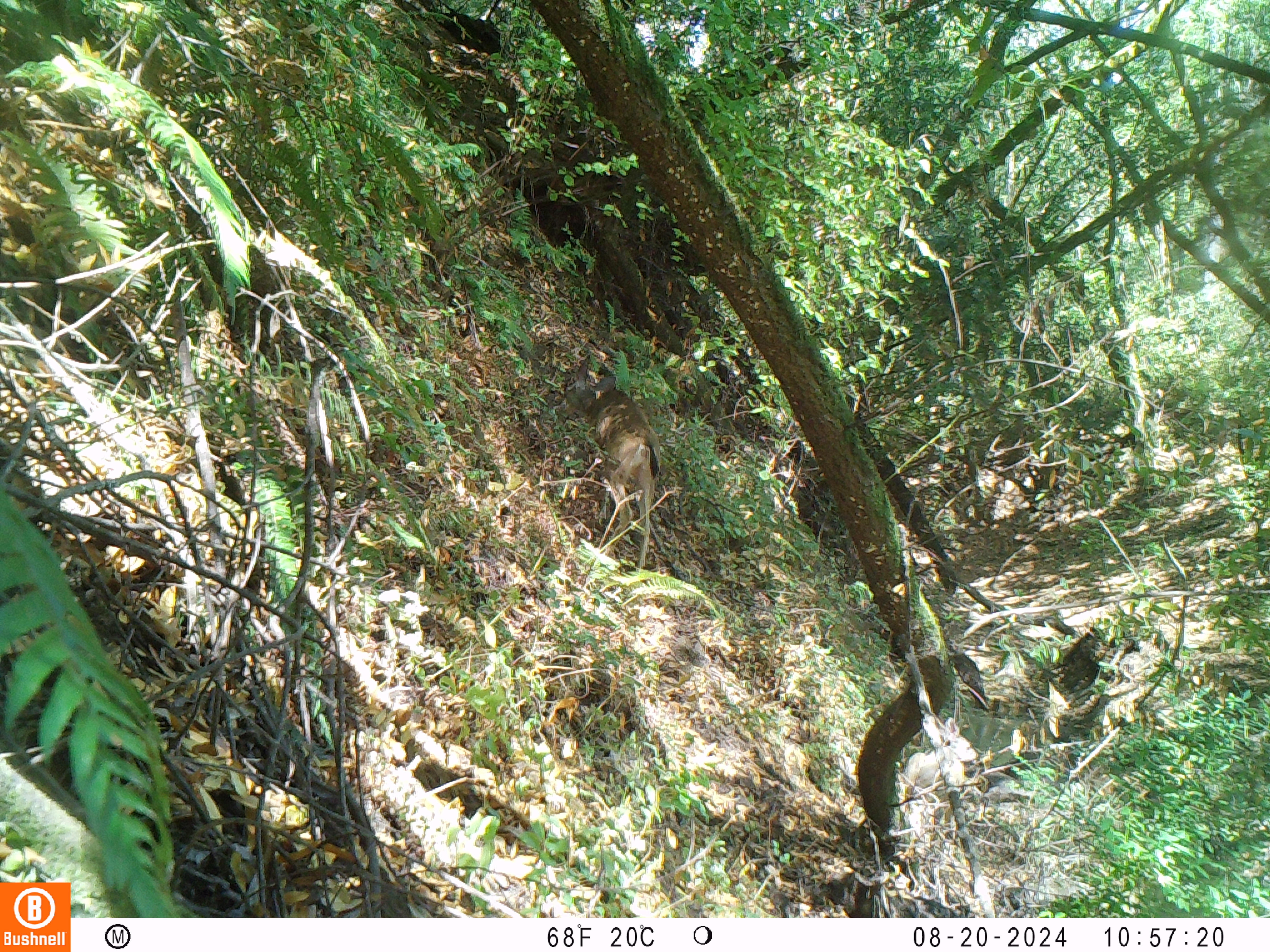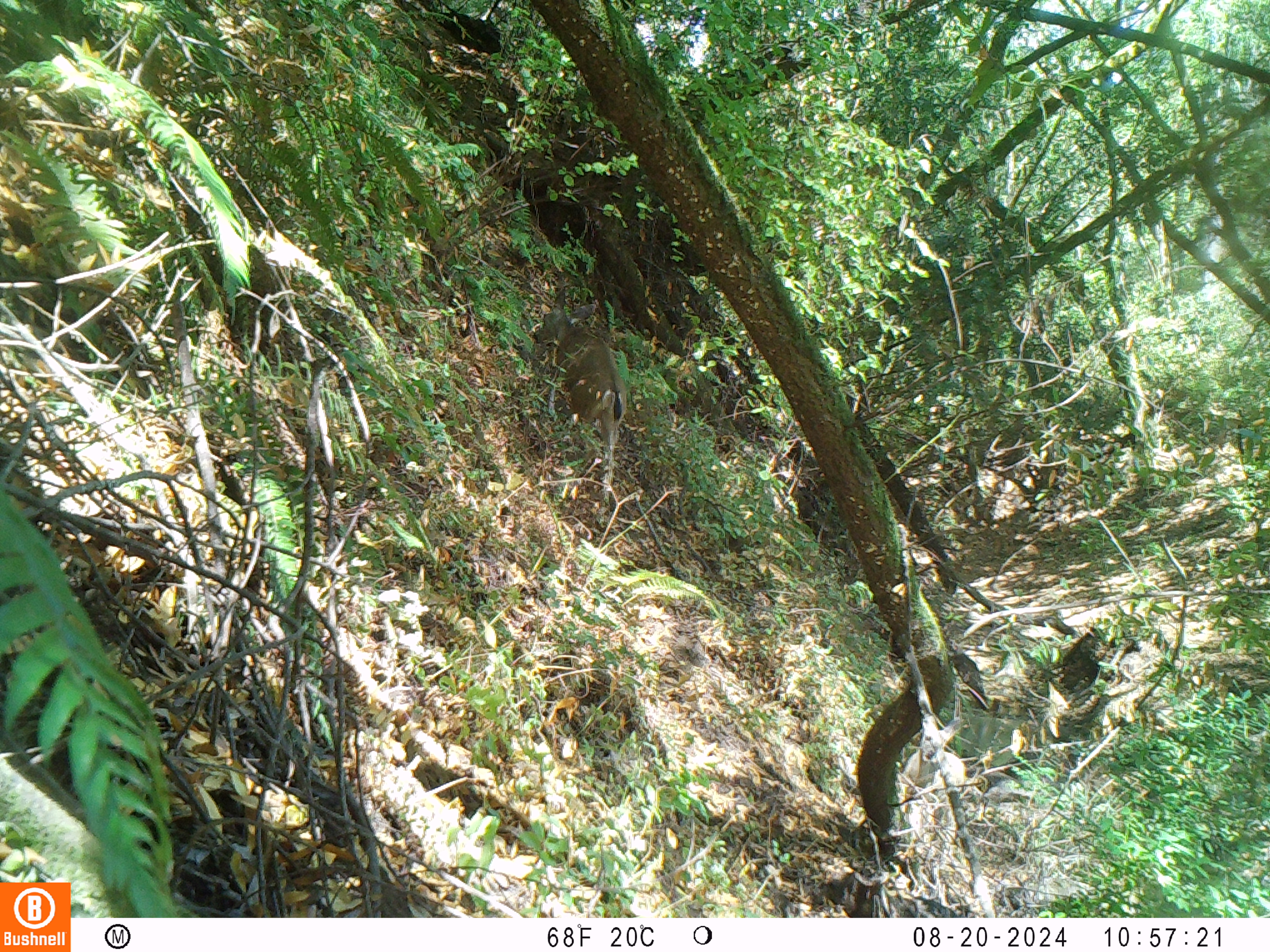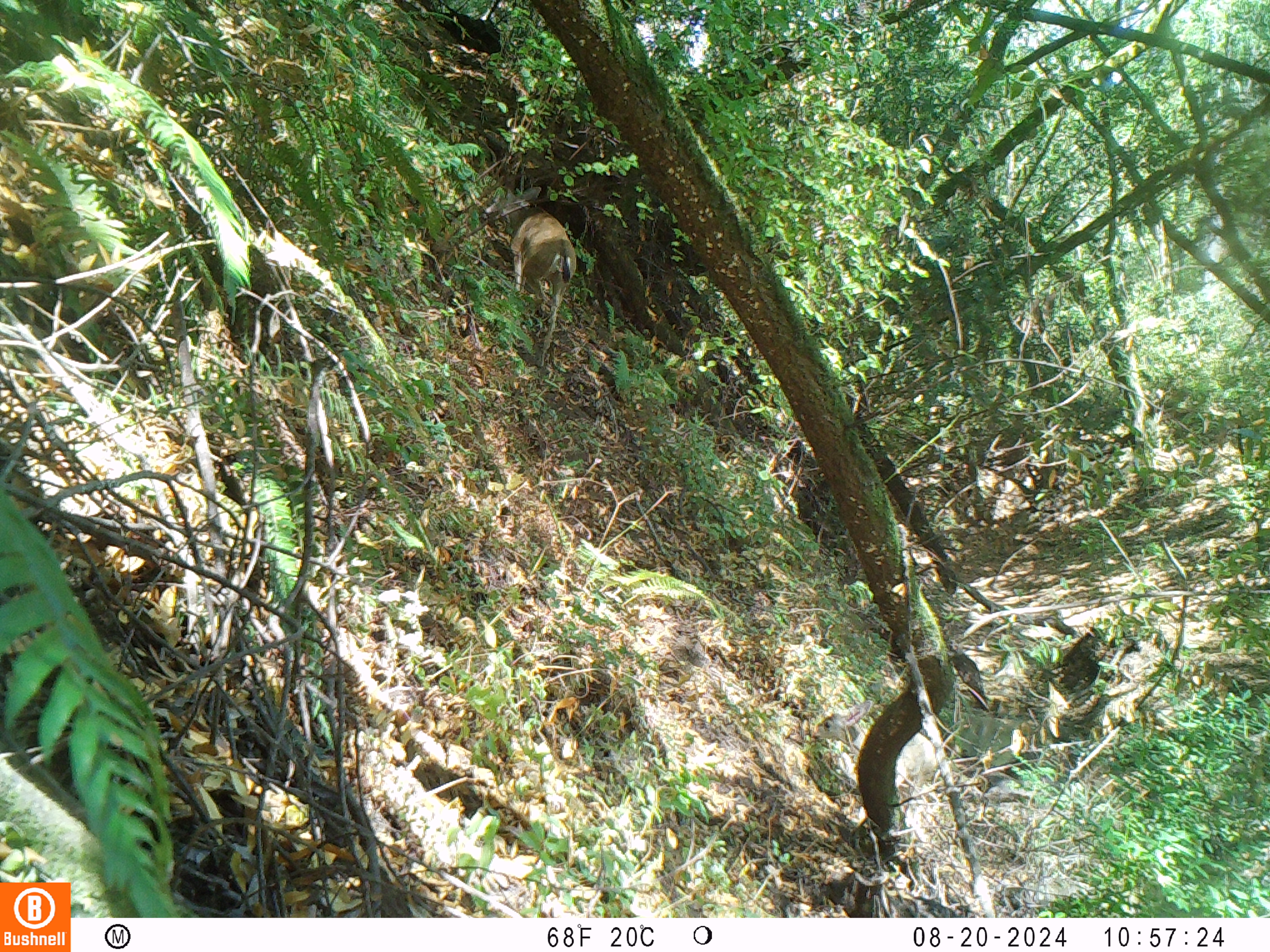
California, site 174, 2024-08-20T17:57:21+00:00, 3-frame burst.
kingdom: Animalia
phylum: Chordata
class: Mammalia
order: Artiodactyla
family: Cervidae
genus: Odocoileus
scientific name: Odocoileus hemionus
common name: mule deer